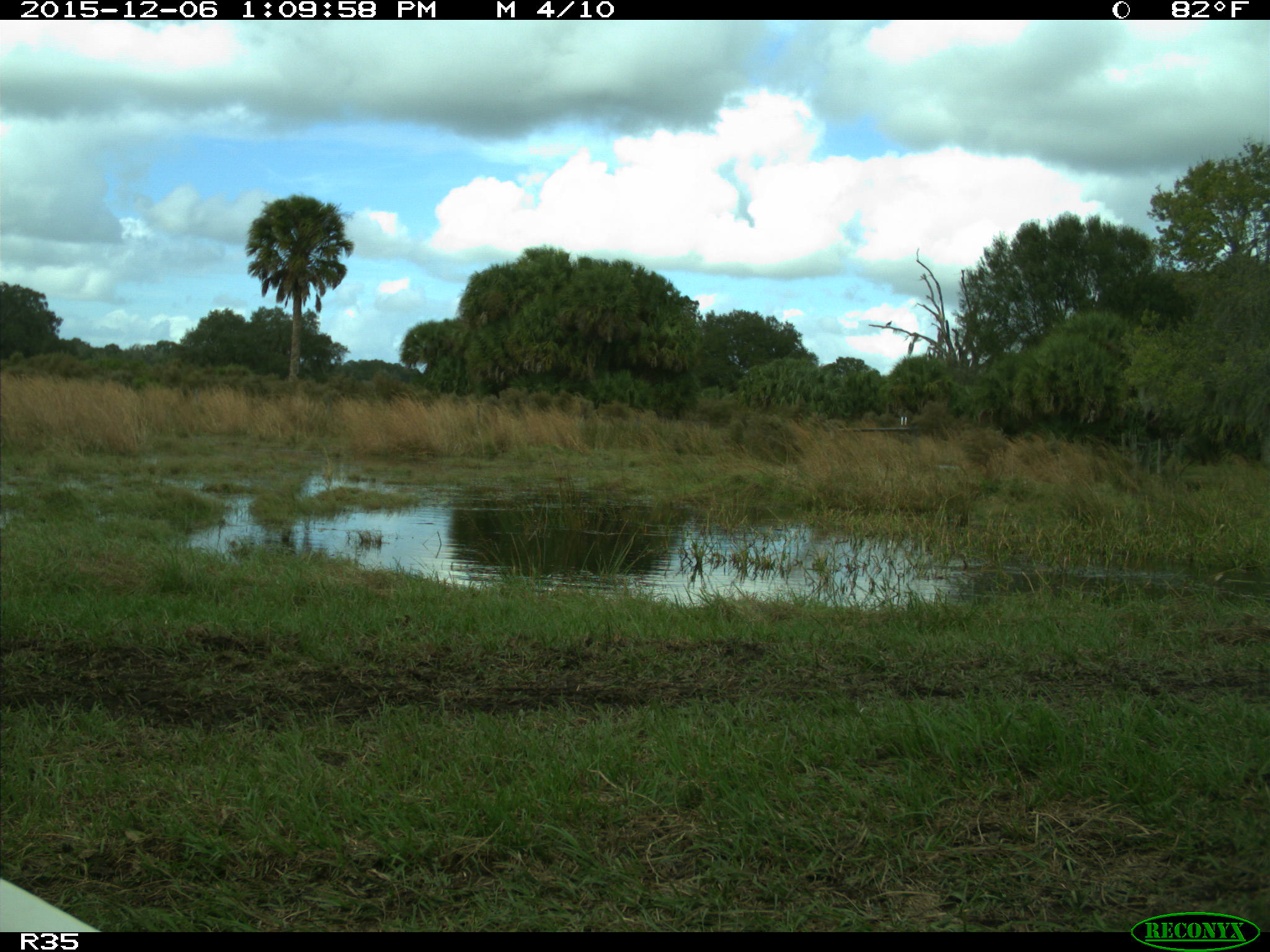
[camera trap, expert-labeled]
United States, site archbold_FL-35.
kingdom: Animalia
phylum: Chordata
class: Aves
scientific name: Aves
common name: birds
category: unidentified bird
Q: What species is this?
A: Unidentified bird (birds) (Aves).